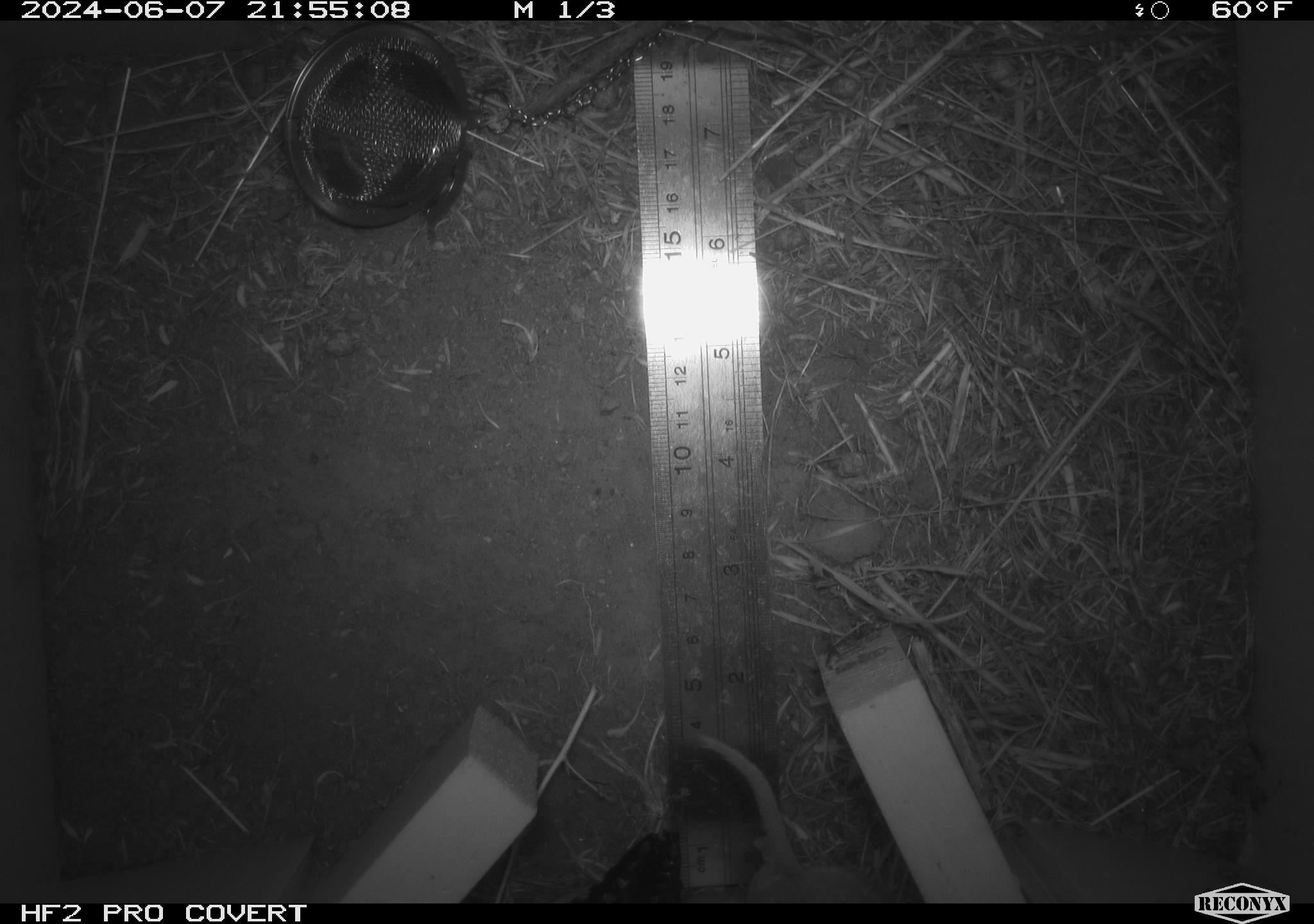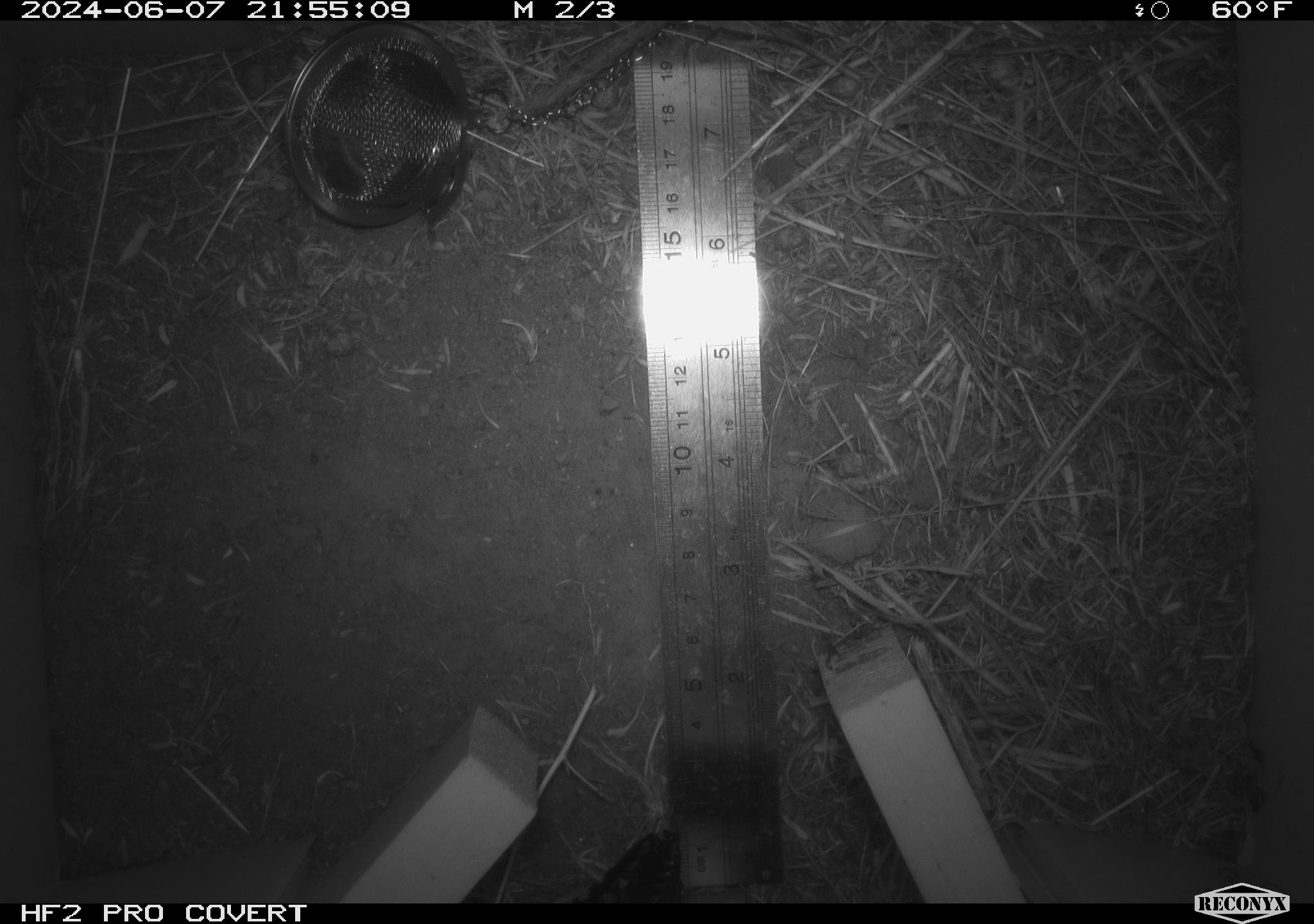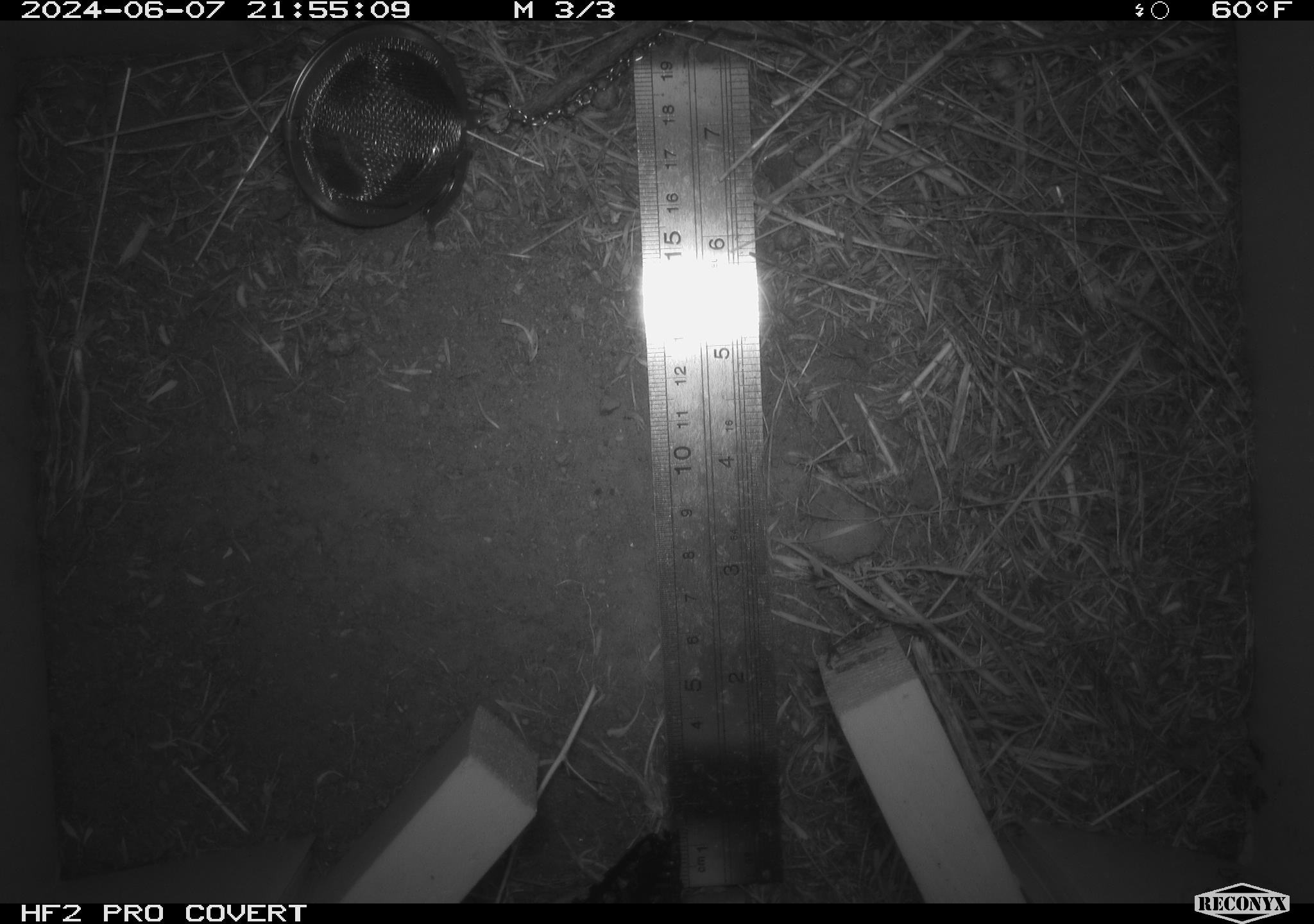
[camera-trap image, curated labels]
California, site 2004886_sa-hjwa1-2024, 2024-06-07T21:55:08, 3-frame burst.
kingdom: Animalia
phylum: Chordata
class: Mammalia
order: Rodentia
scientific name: Rodentia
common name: rodent